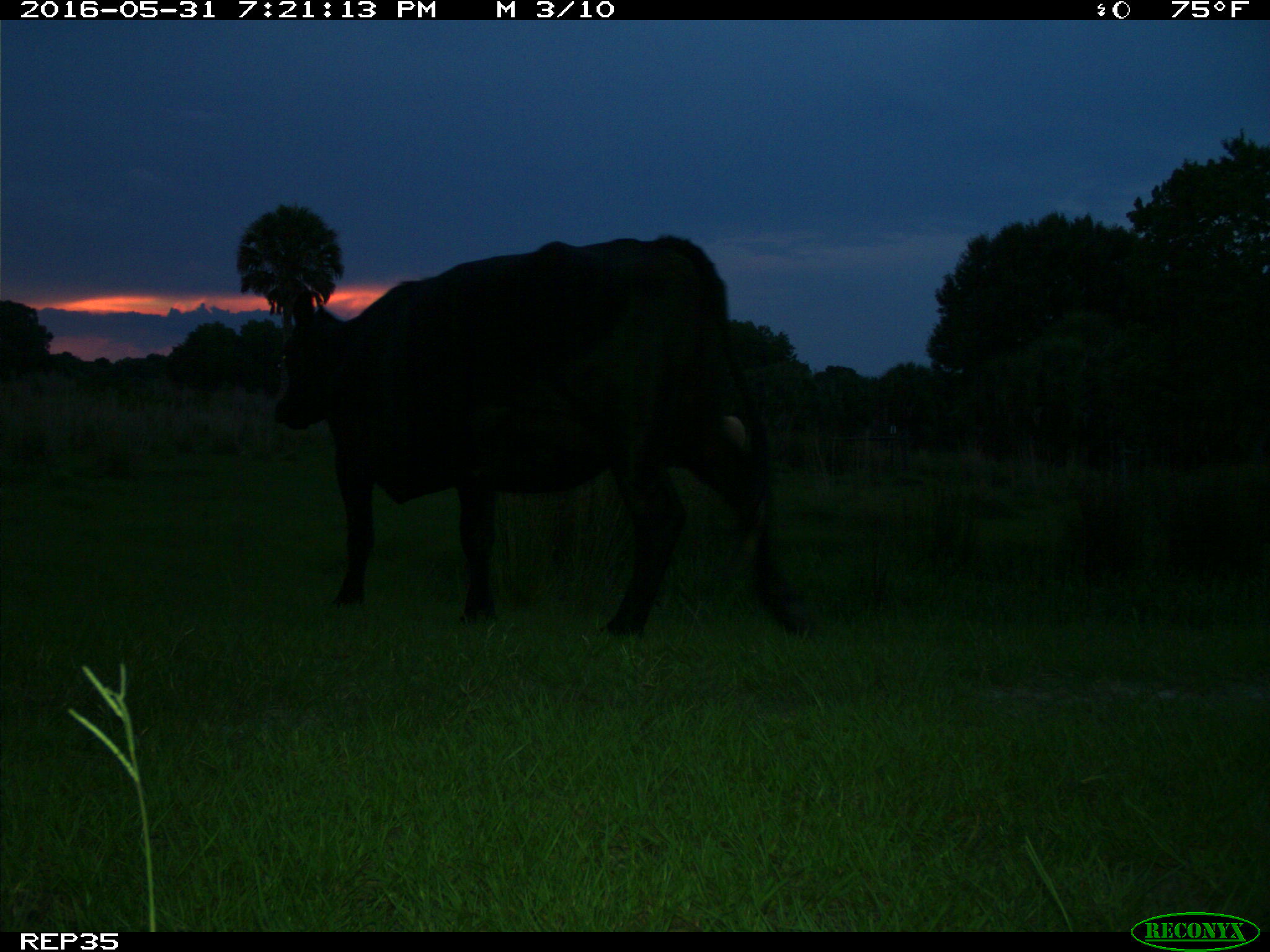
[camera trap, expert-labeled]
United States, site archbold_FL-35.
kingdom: Animalia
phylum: Chordata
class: Mammalia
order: Artiodactyla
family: Bovidae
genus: Bos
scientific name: Bos taurus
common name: domestic cow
Bos taurus (domestic cow).